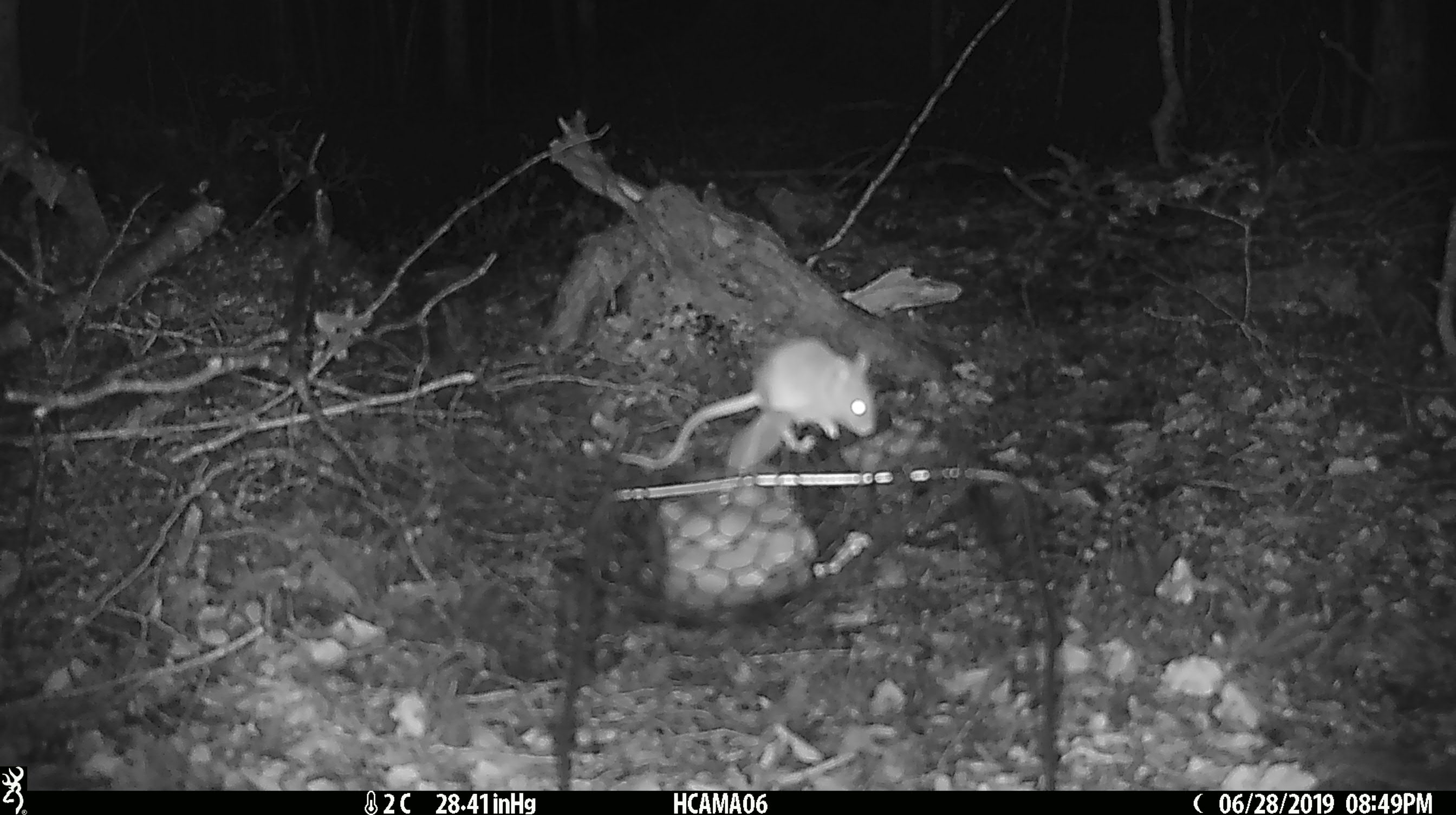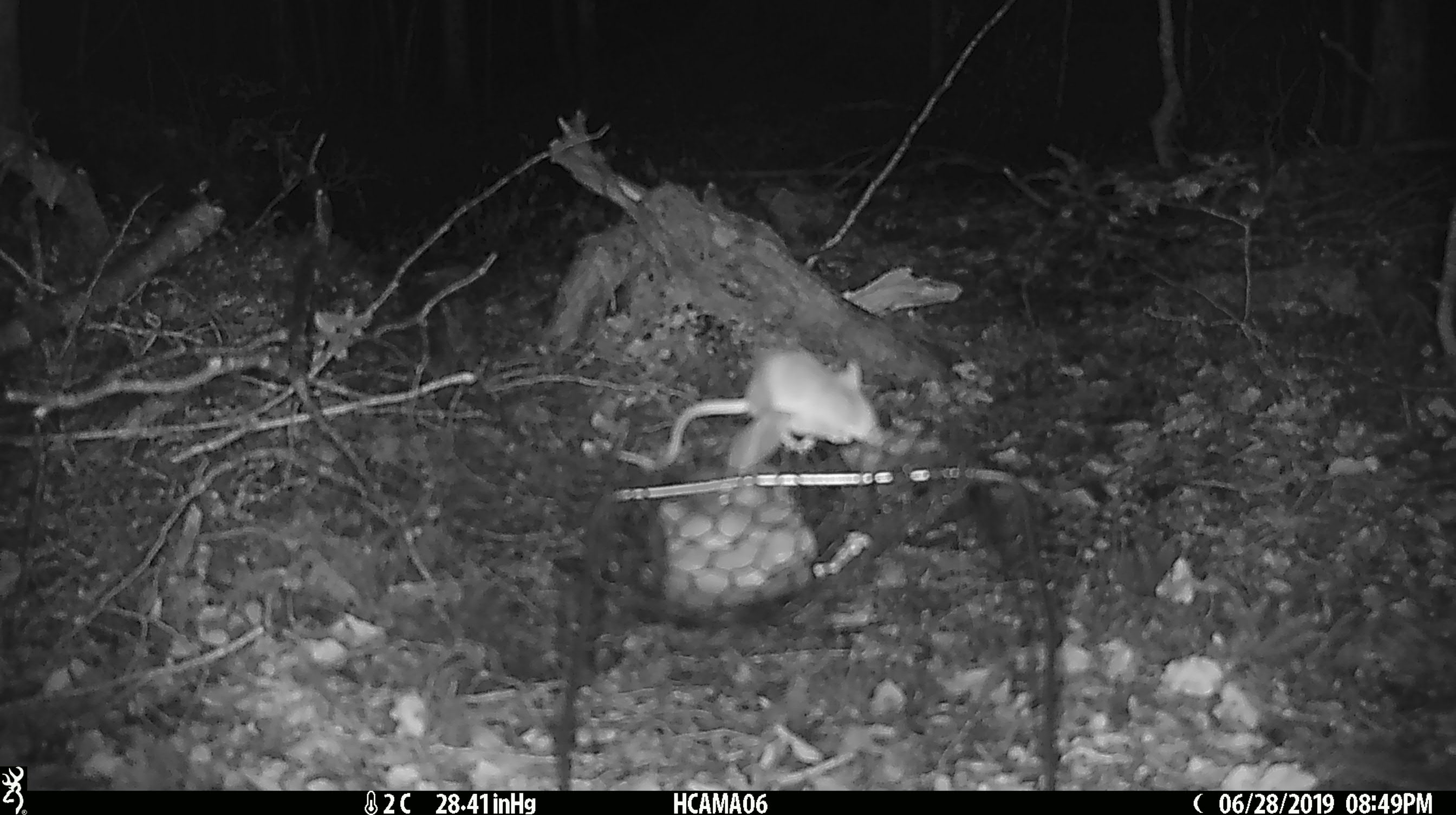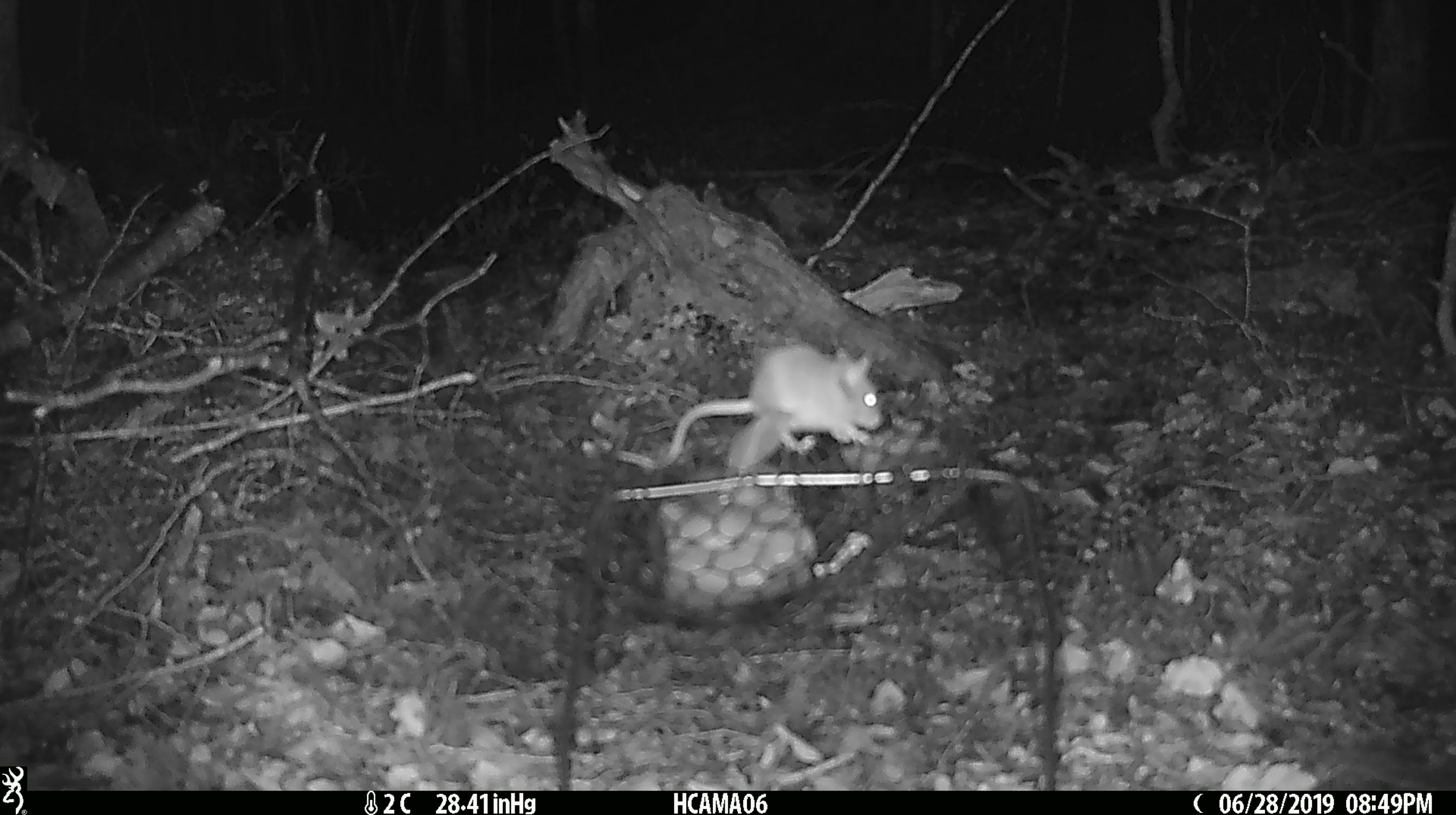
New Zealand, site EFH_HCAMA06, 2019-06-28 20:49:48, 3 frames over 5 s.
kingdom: Animalia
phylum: Chordata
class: Mammalia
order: Rodentia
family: Muridae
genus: Mus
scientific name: Mus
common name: mouse